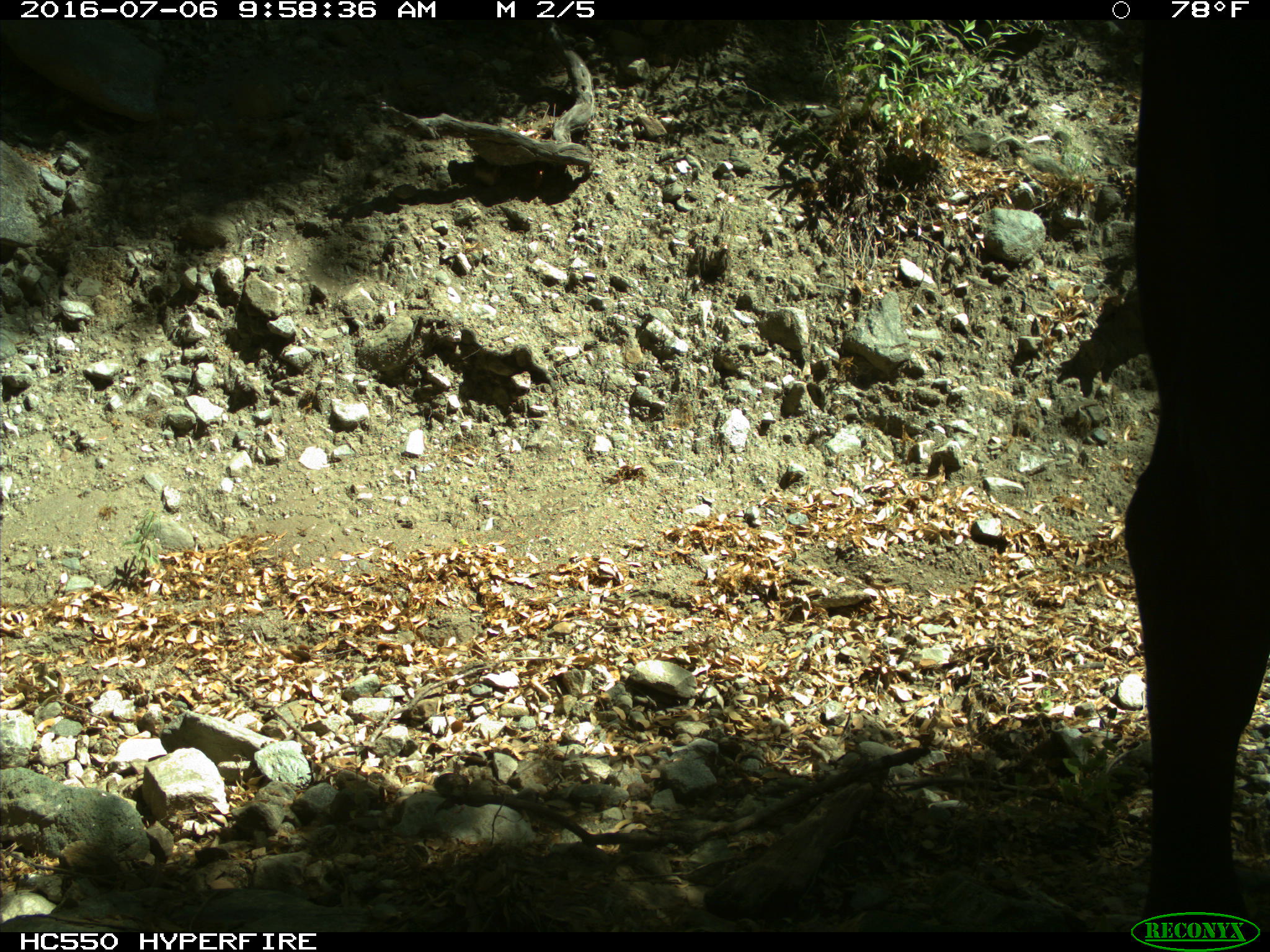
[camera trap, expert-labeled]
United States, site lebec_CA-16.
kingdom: Animalia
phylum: Chordata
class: Mammalia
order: Artiodactyla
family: Bovidae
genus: Bos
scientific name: Bos taurus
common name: domestic cow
Bos taurus (domestic cow).